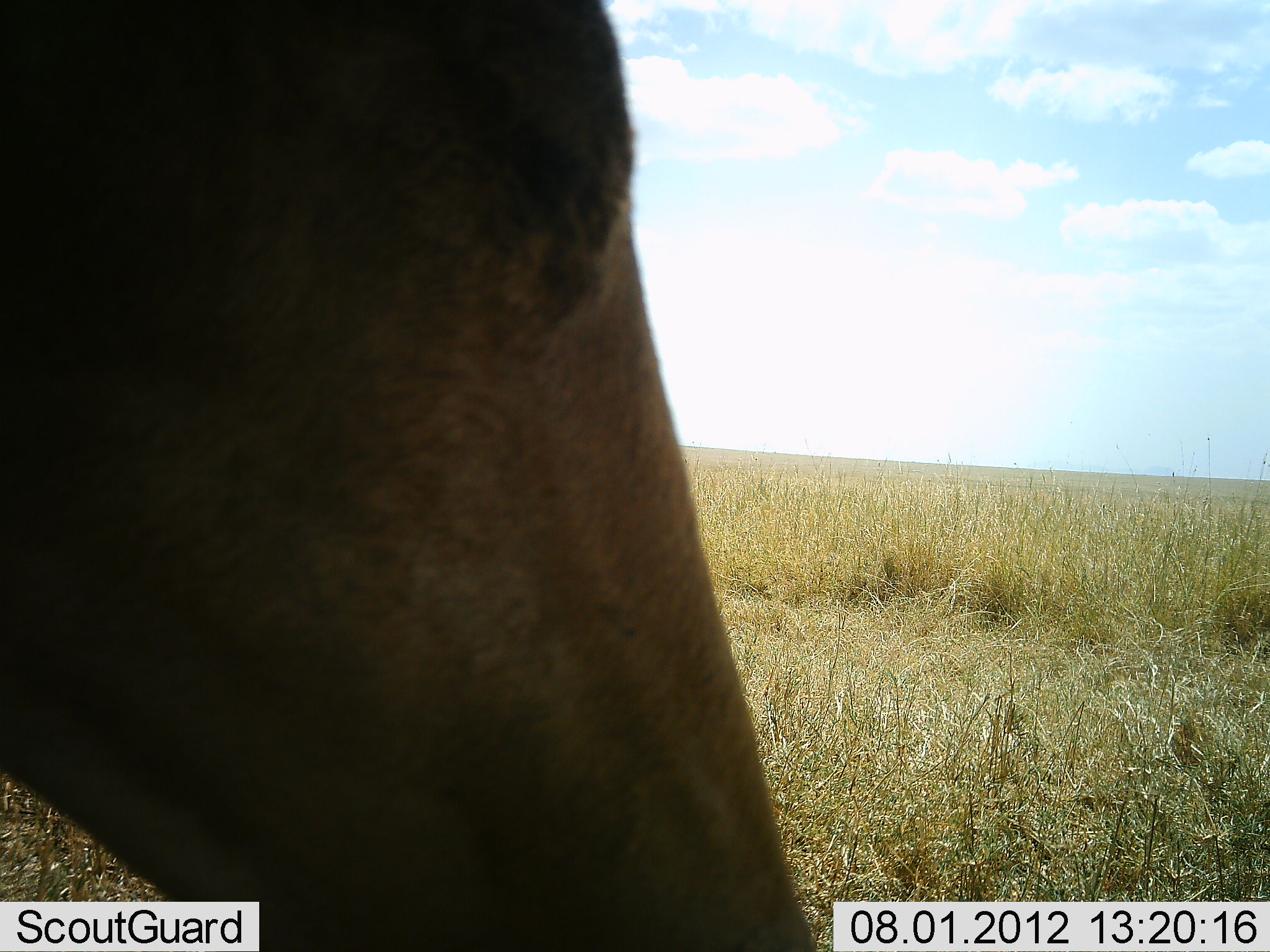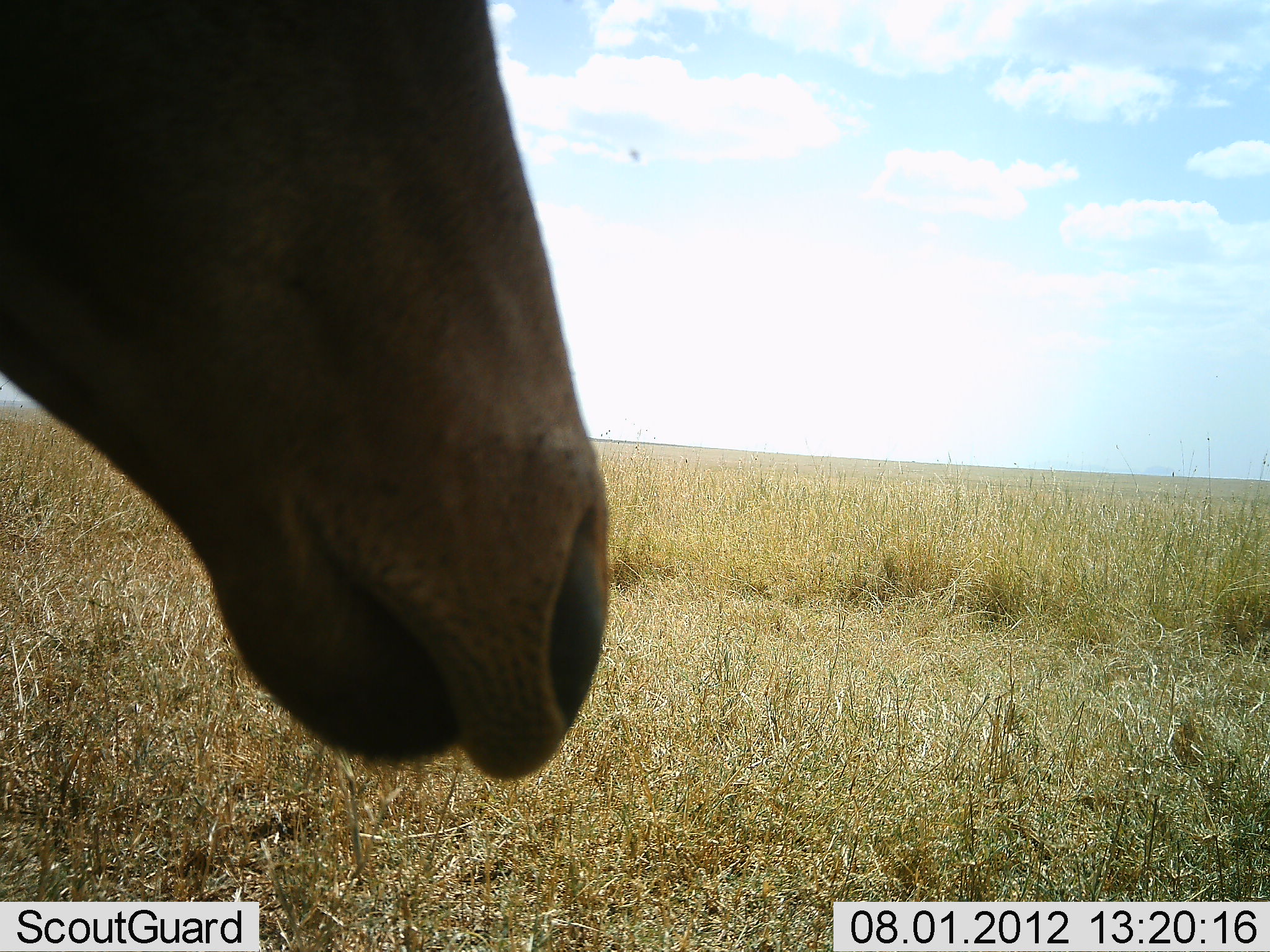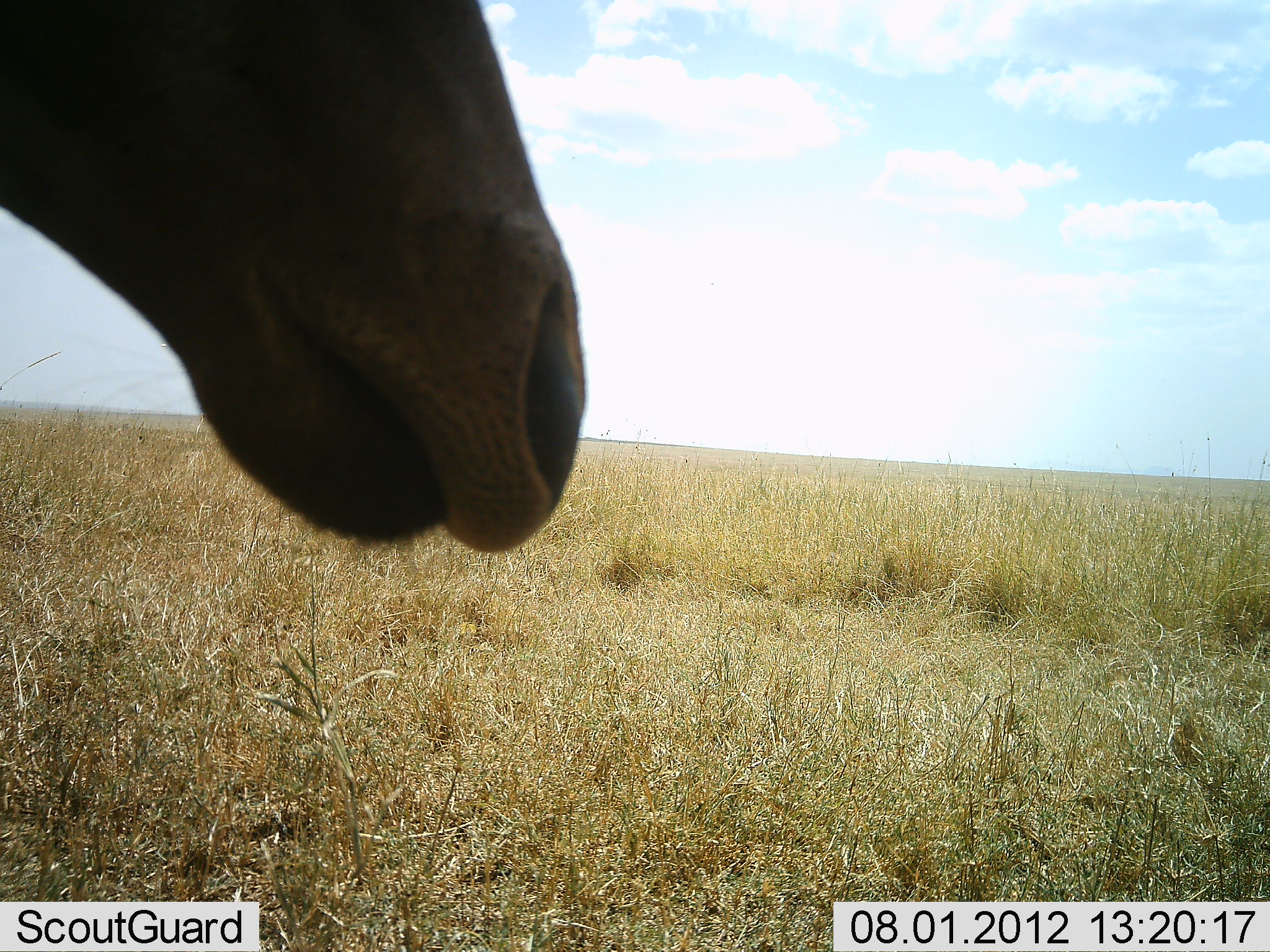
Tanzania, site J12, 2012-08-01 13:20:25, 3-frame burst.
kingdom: Animalia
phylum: Chordata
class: Mammalia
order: Artiodactyla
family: Bovidae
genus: Alcelaphus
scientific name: Alcelaphus buselaphus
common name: hartebeest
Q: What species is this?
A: Hartebeest (Alcelaphus buselaphus).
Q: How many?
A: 1.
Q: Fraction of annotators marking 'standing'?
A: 80%.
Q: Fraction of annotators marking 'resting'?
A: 0%.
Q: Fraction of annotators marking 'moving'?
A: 10%.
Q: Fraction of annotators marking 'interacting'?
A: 0%.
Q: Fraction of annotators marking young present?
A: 0%.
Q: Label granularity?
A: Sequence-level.